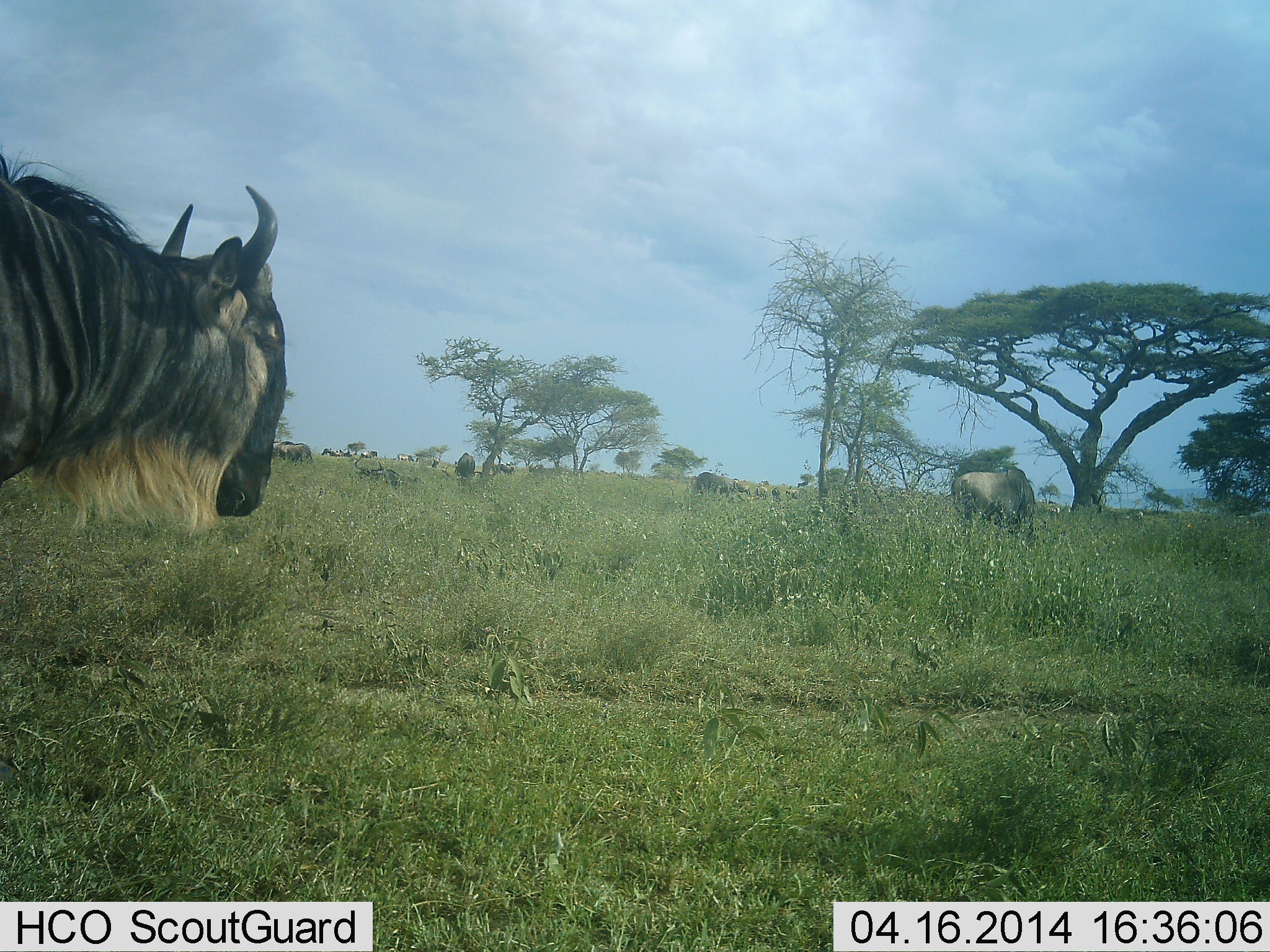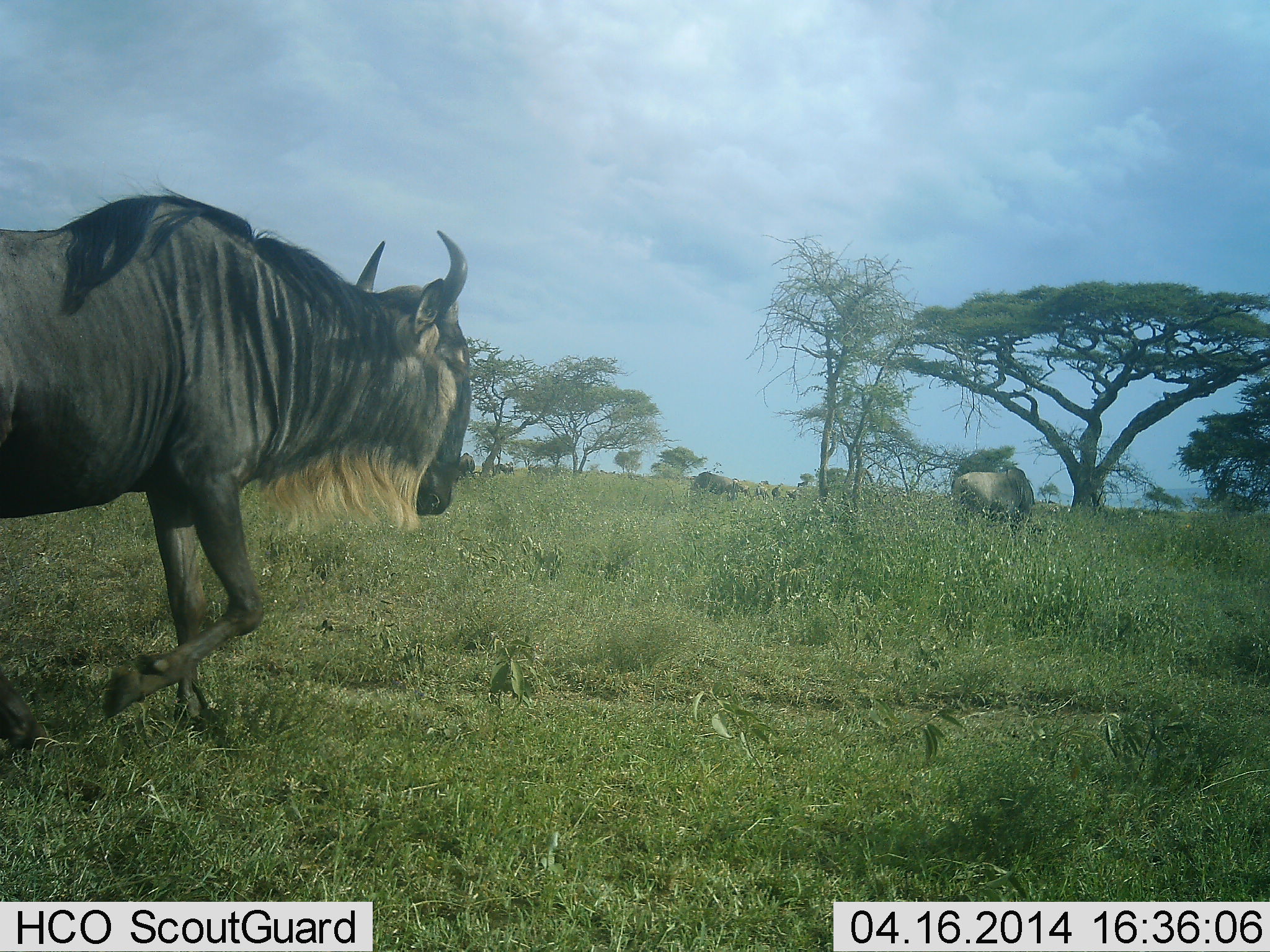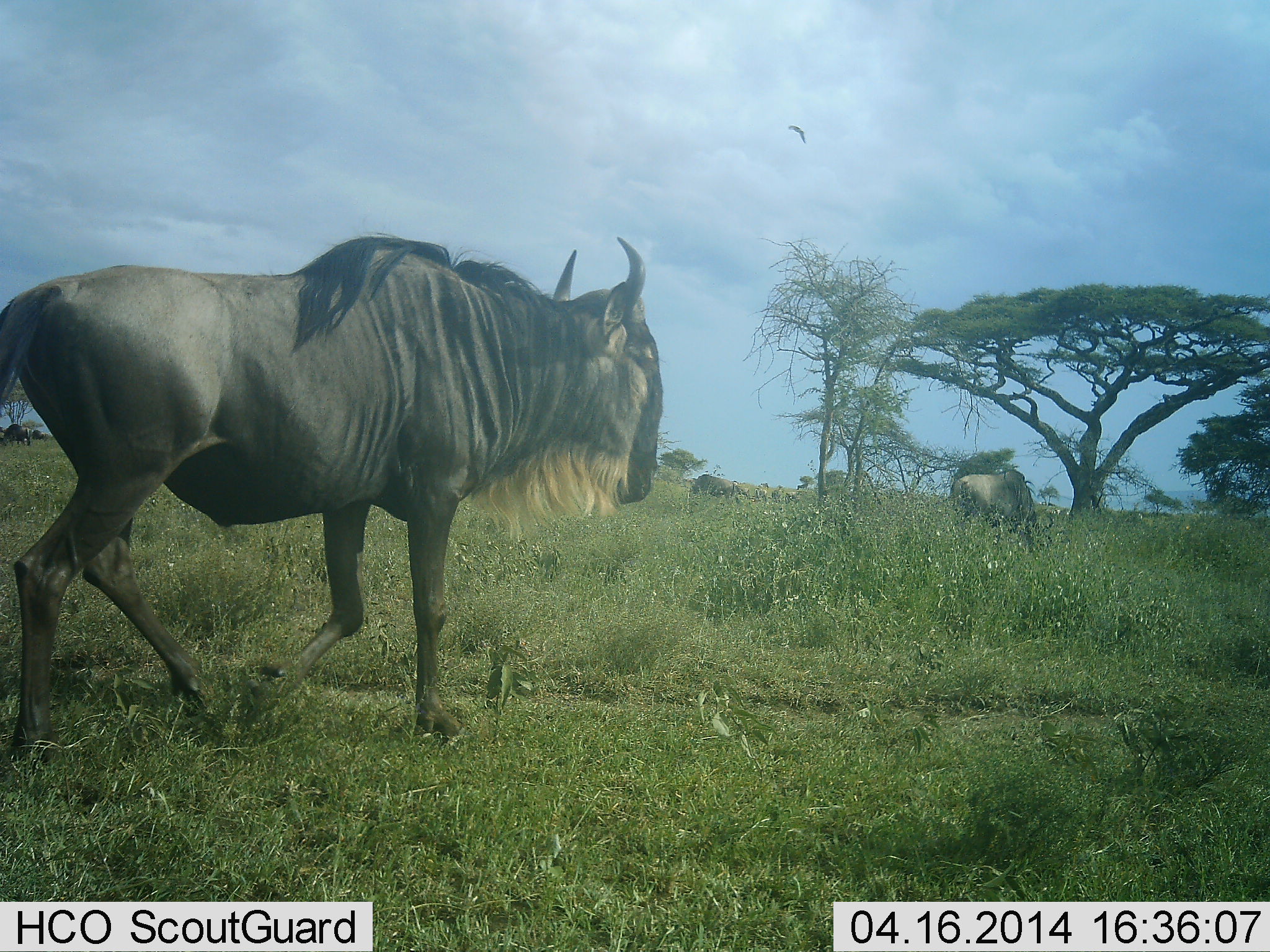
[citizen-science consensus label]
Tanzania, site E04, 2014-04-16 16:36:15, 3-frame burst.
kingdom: Animalia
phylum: Chordata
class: Mammalia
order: Artiodactyla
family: Bovidae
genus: Connochaetes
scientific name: Connochaetes taurinus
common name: blue wildebeest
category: wildebeest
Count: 4.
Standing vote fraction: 50%.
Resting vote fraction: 0%.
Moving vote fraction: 90%.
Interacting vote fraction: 0%.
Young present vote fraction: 0%.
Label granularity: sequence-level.